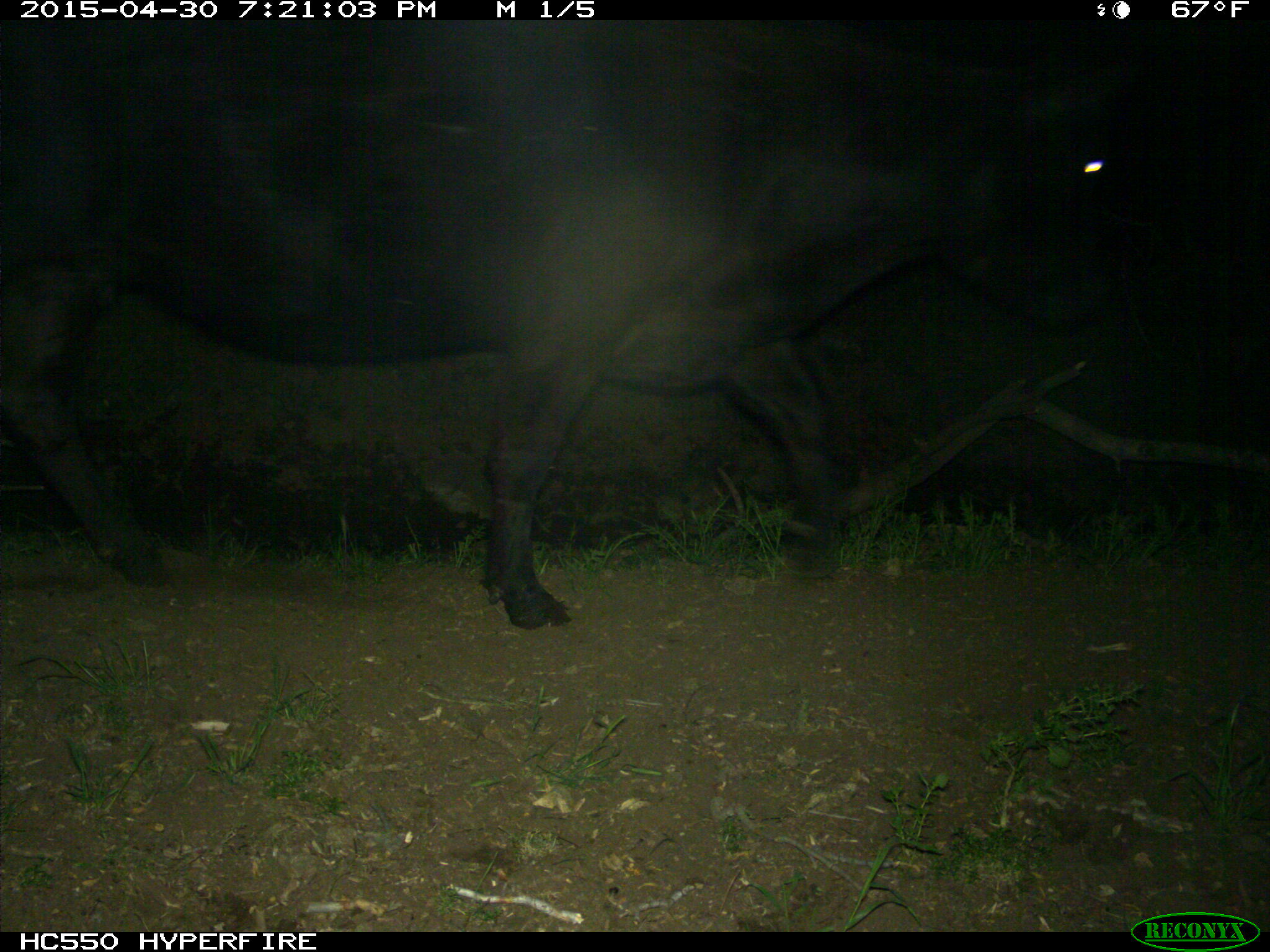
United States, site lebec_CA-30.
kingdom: Animalia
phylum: Chordata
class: Mammalia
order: Artiodactyla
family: Bovidae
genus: Bos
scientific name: Bos taurus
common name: domestic cow